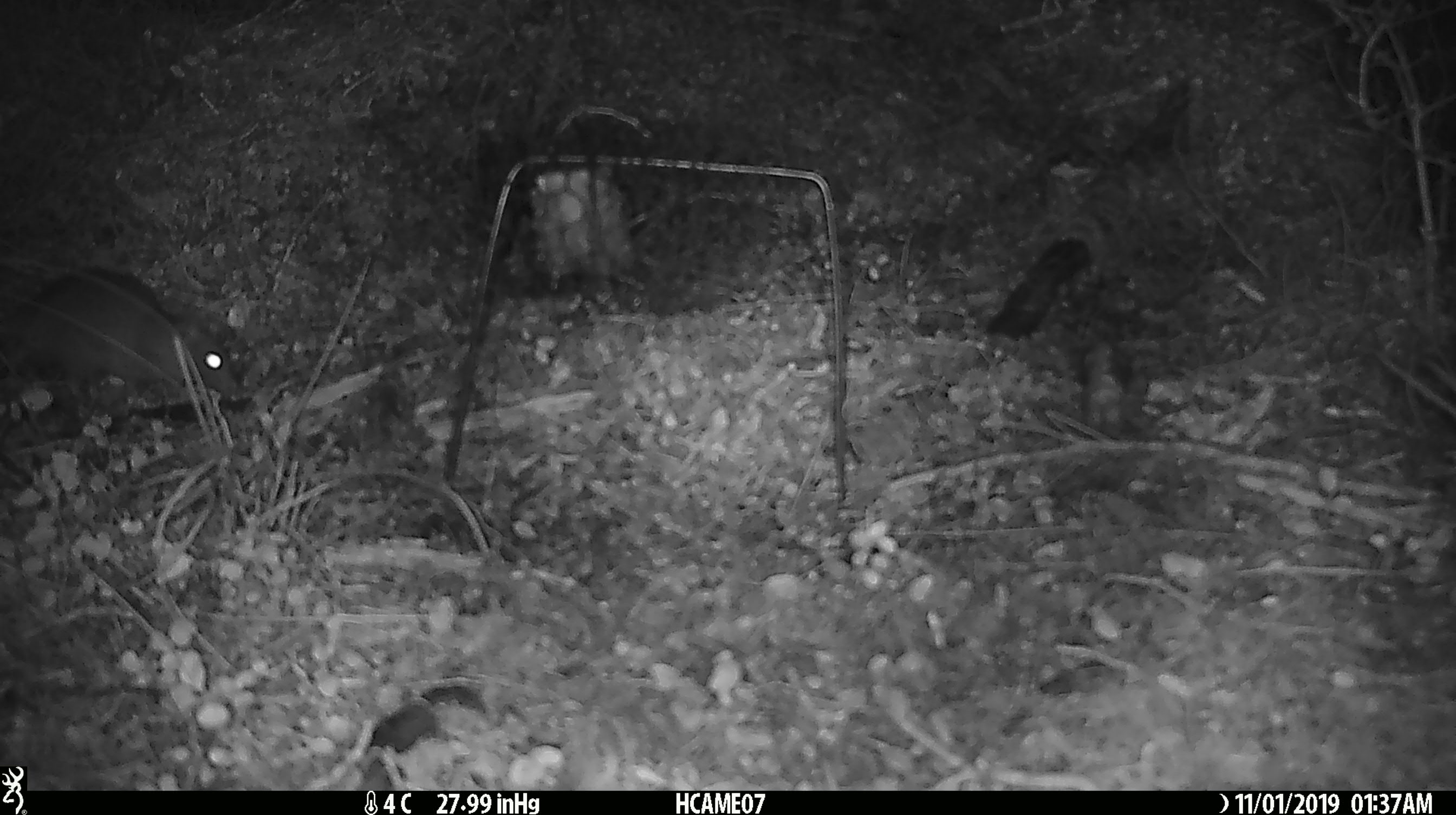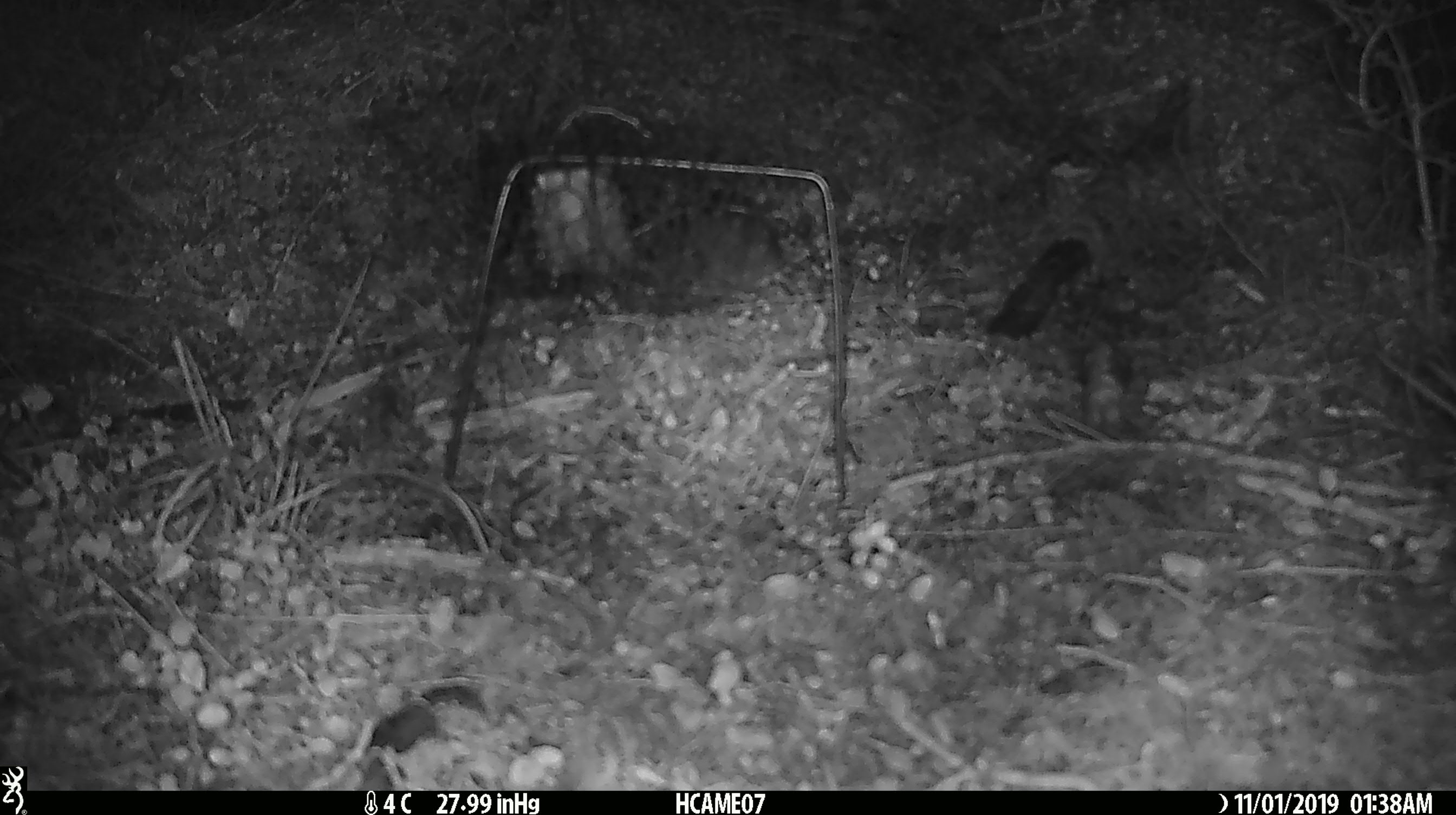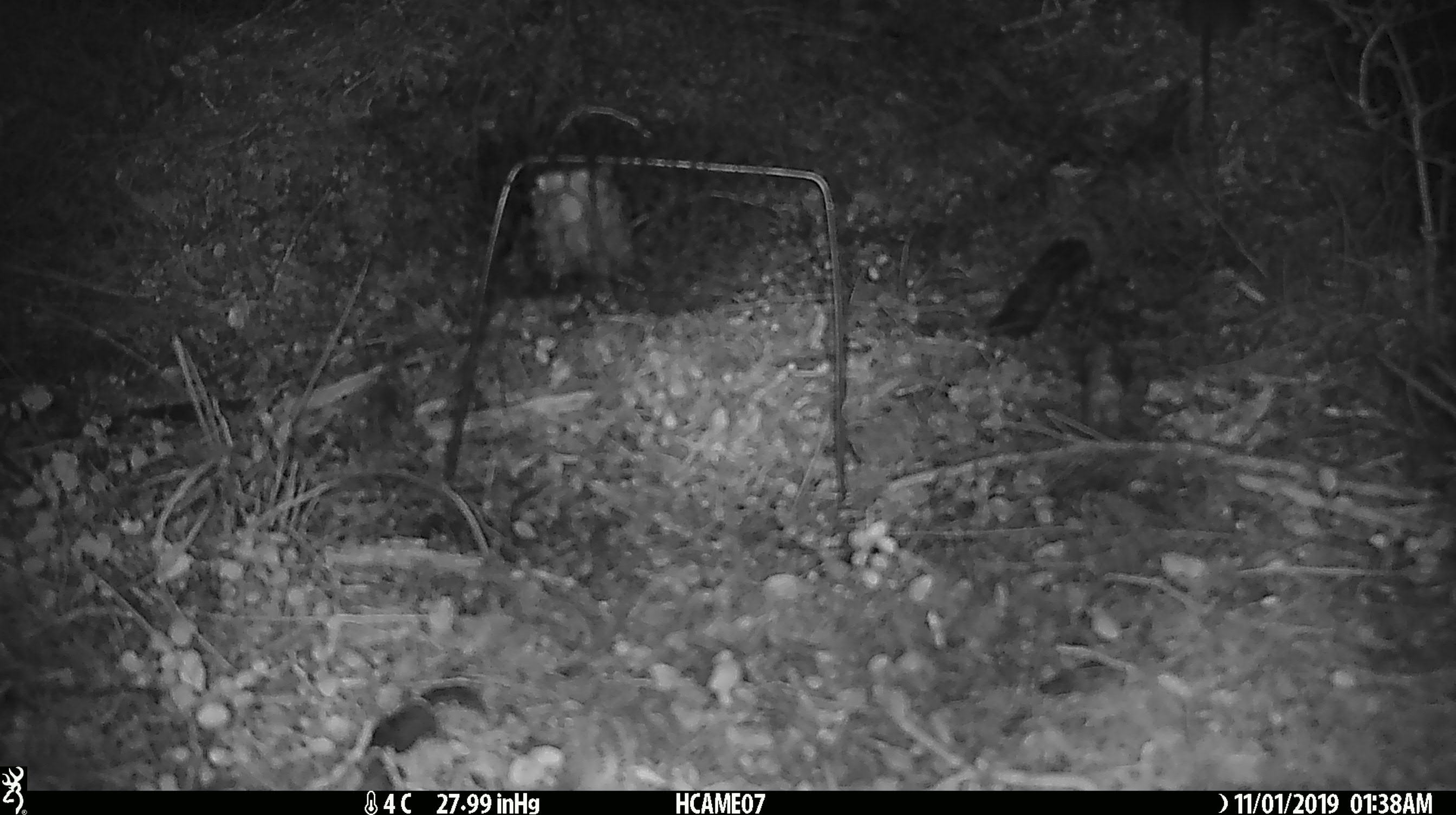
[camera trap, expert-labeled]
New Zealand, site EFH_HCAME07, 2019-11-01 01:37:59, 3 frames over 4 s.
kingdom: Animalia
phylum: Chordata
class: Mammalia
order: Rodentia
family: Muridae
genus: Rattus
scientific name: Rattus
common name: rat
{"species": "rat (Rattus)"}